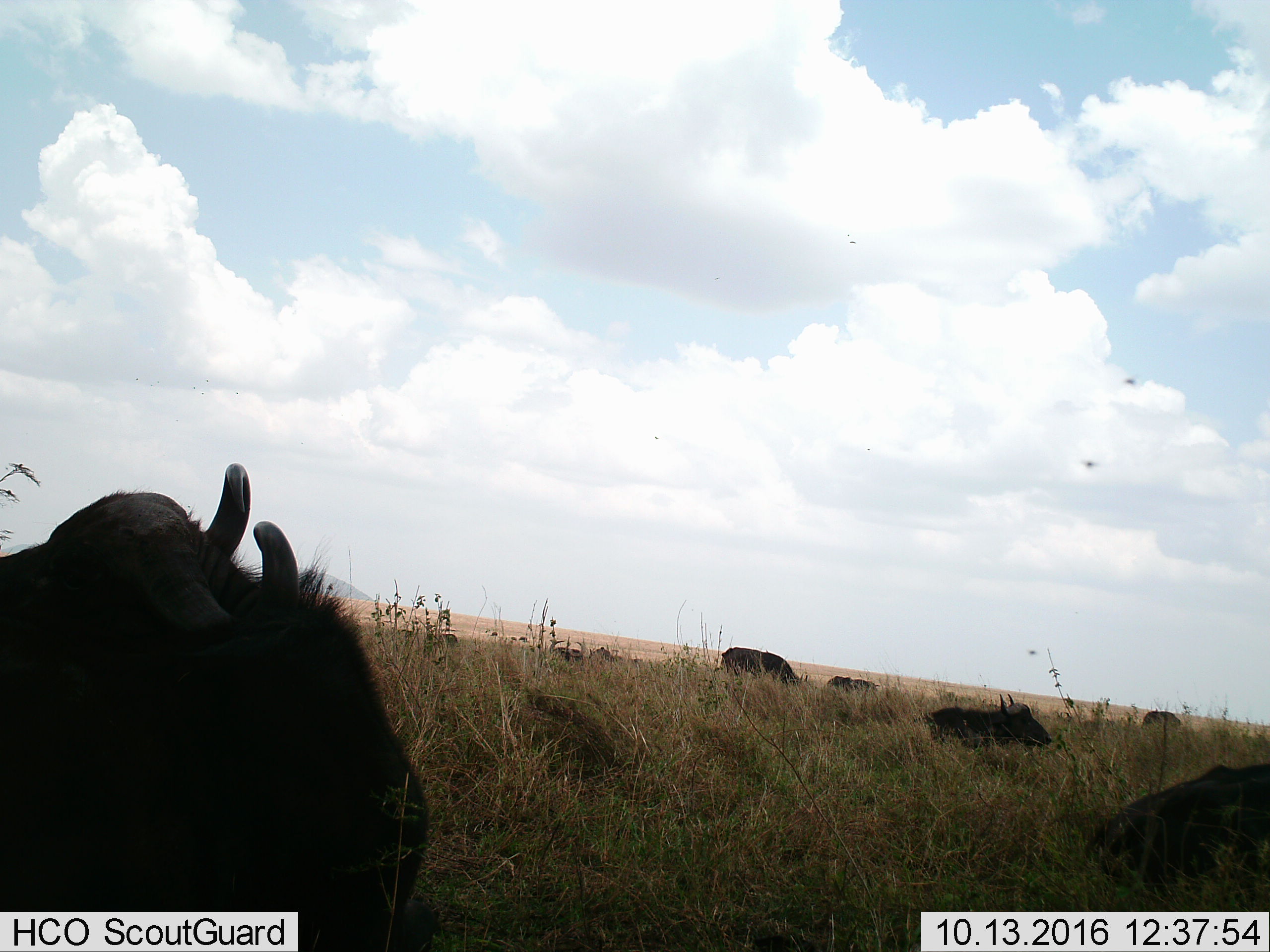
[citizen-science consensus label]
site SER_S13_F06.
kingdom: Animalia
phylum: Chordata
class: Mammalia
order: Artiodactyla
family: Bovidae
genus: Syncerus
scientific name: Syncerus caffer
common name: african buffalo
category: buffalo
Buffalo (african buffalo) (Syncerus caffer), count 7. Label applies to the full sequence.